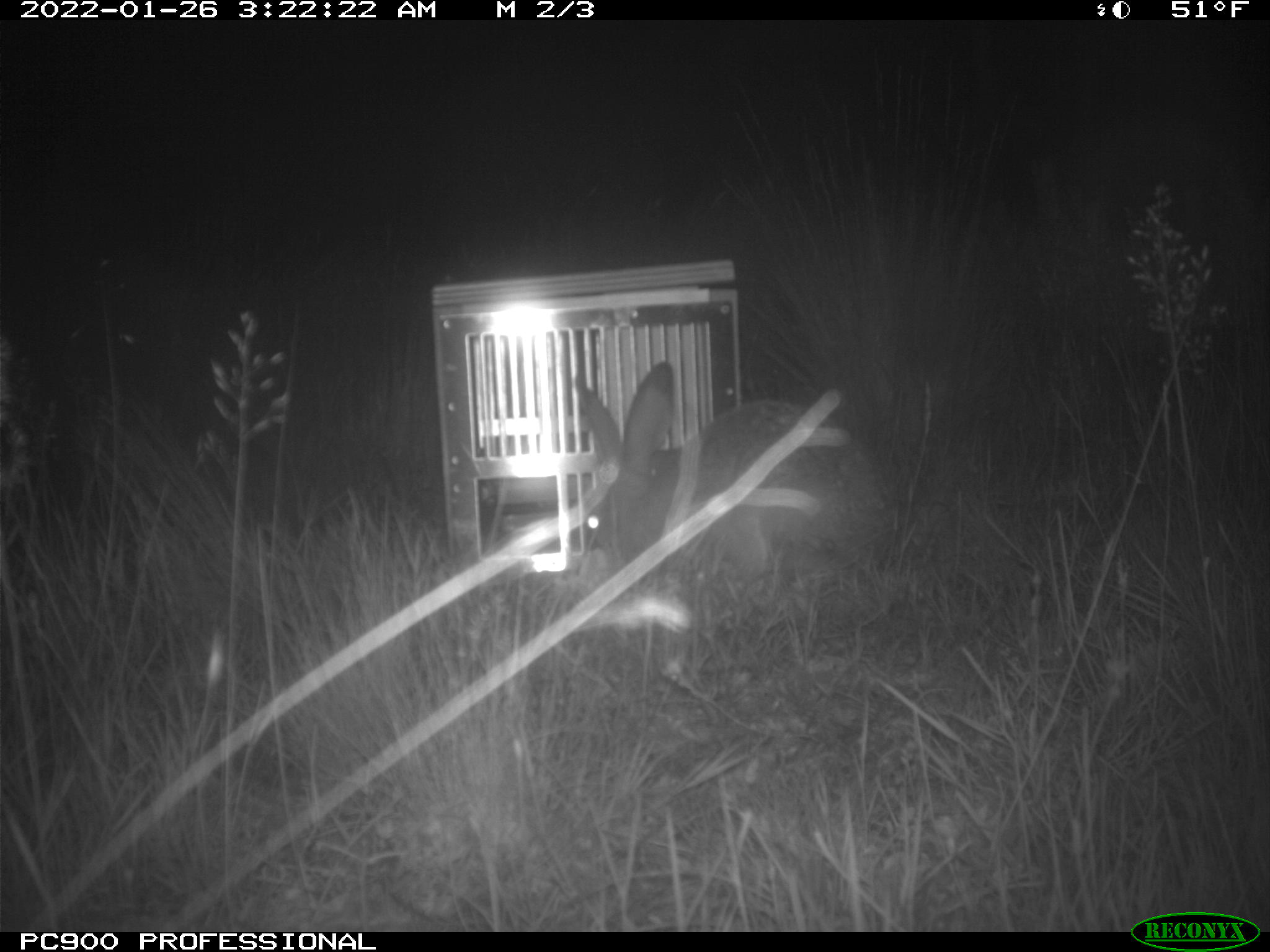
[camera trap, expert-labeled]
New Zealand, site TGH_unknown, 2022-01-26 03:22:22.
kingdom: Animalia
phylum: Chordata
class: Mammalia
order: Lagomorpha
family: Leporidae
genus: Lepus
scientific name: Lepus europaeus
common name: brown hare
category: hare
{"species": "hare (brown hare) (Lepus europaeus)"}